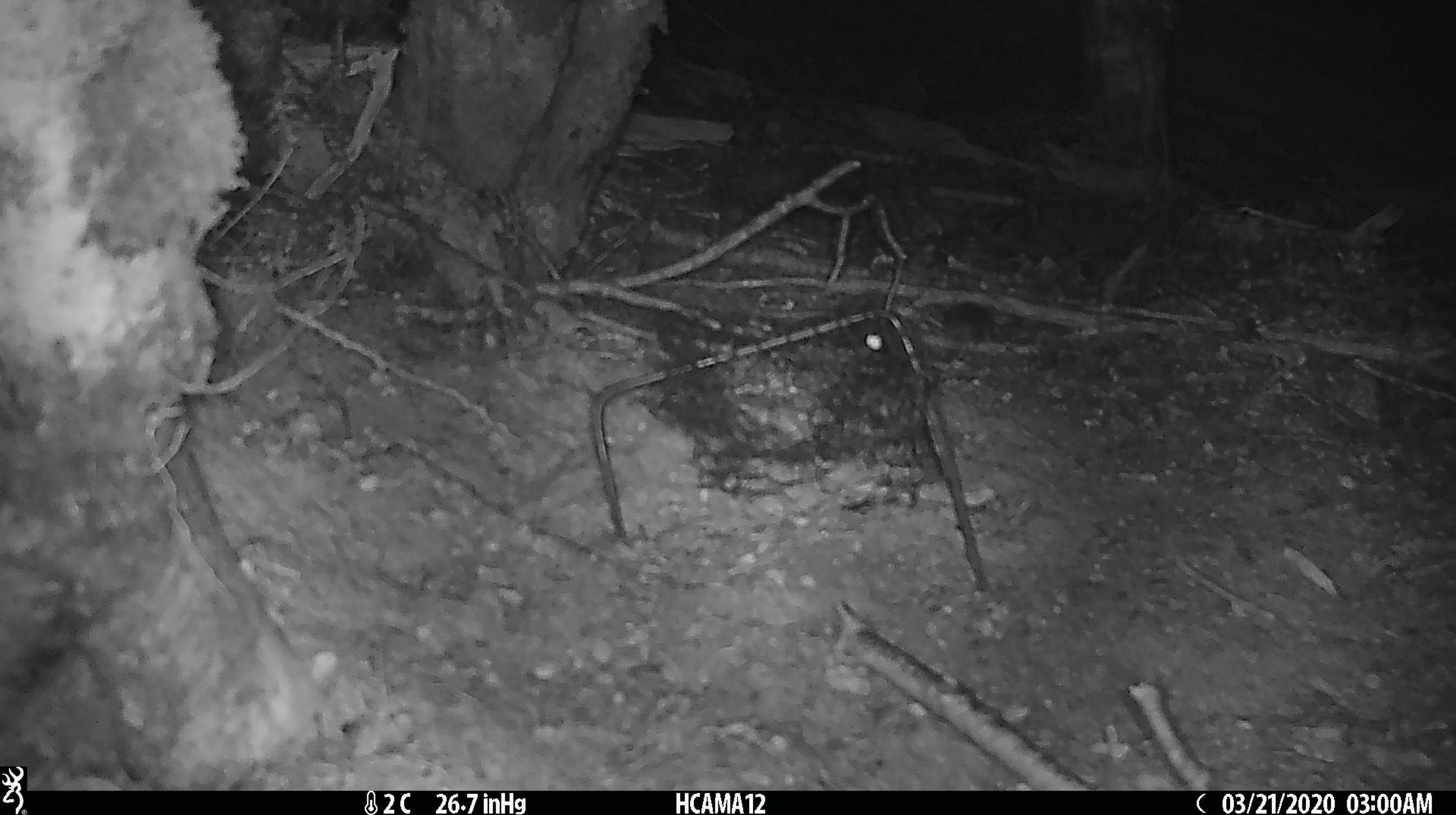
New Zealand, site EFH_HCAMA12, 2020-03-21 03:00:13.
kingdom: Animalia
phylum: Chordata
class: Mammalia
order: Rodentia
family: Muridae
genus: Mus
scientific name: Mus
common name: mouse